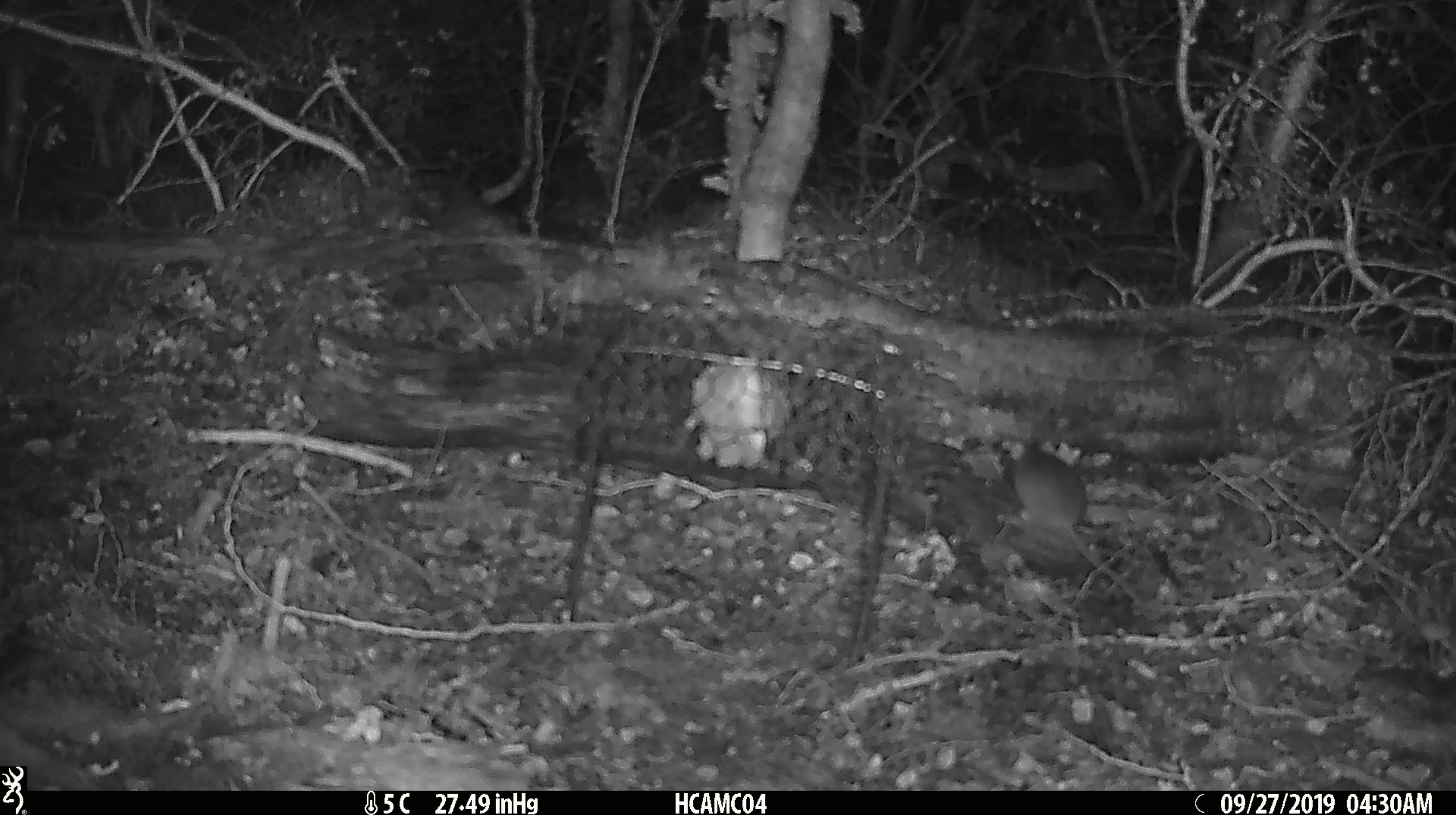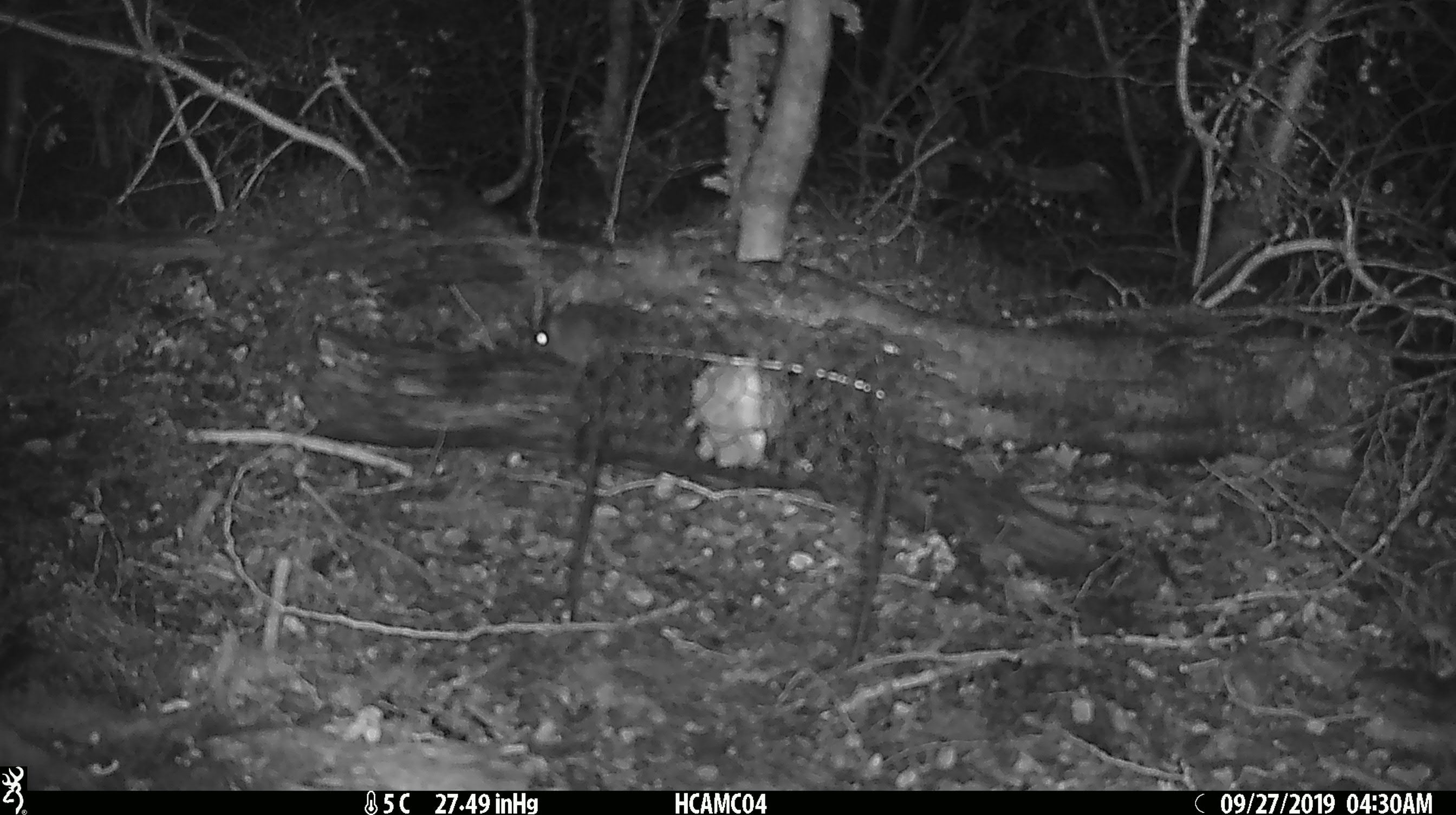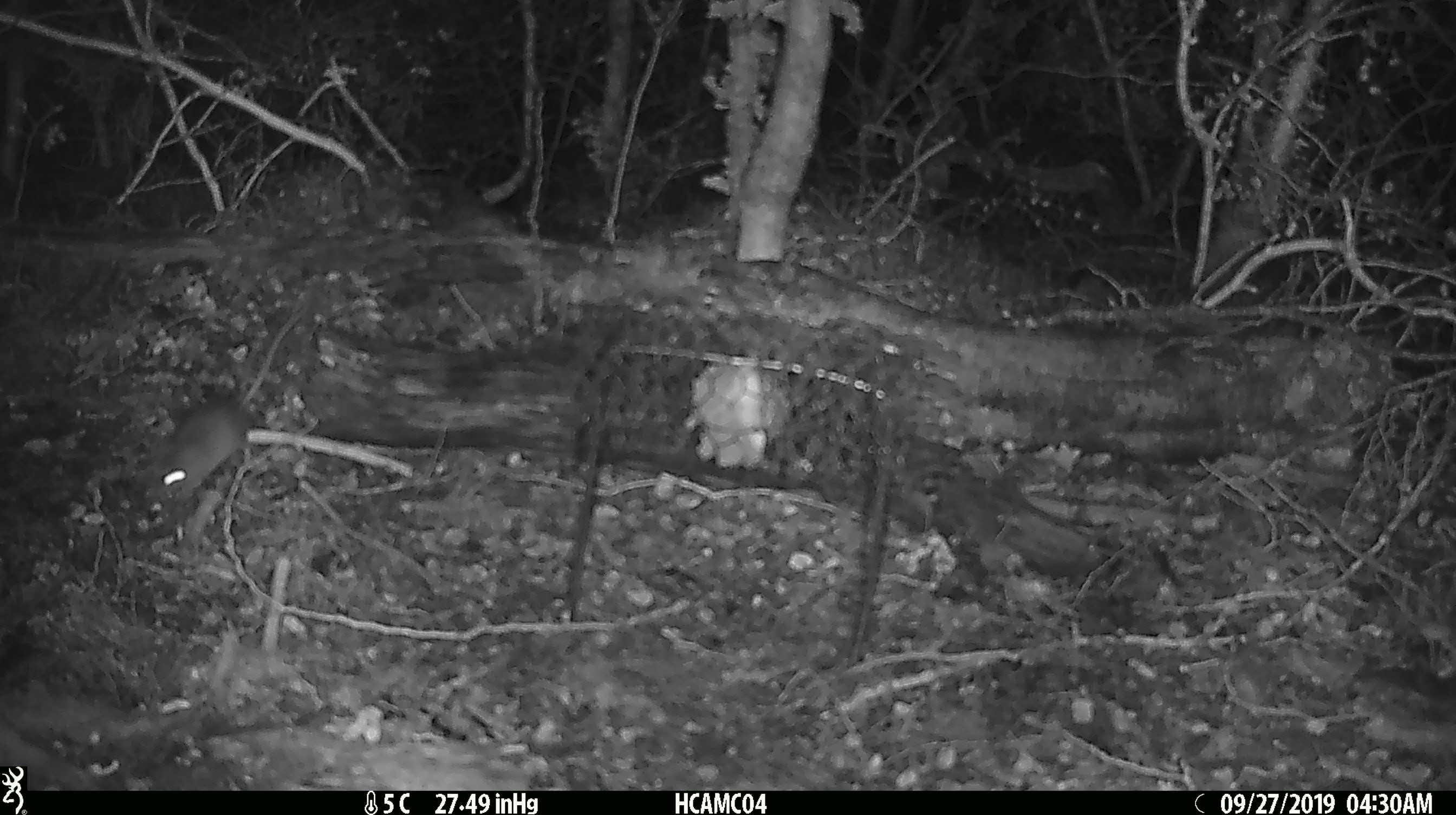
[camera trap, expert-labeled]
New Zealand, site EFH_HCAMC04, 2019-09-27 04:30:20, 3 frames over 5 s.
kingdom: Animalia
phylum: Chordata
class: Mammalia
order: Rodentia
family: Muridae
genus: Mus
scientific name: Mus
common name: mouse